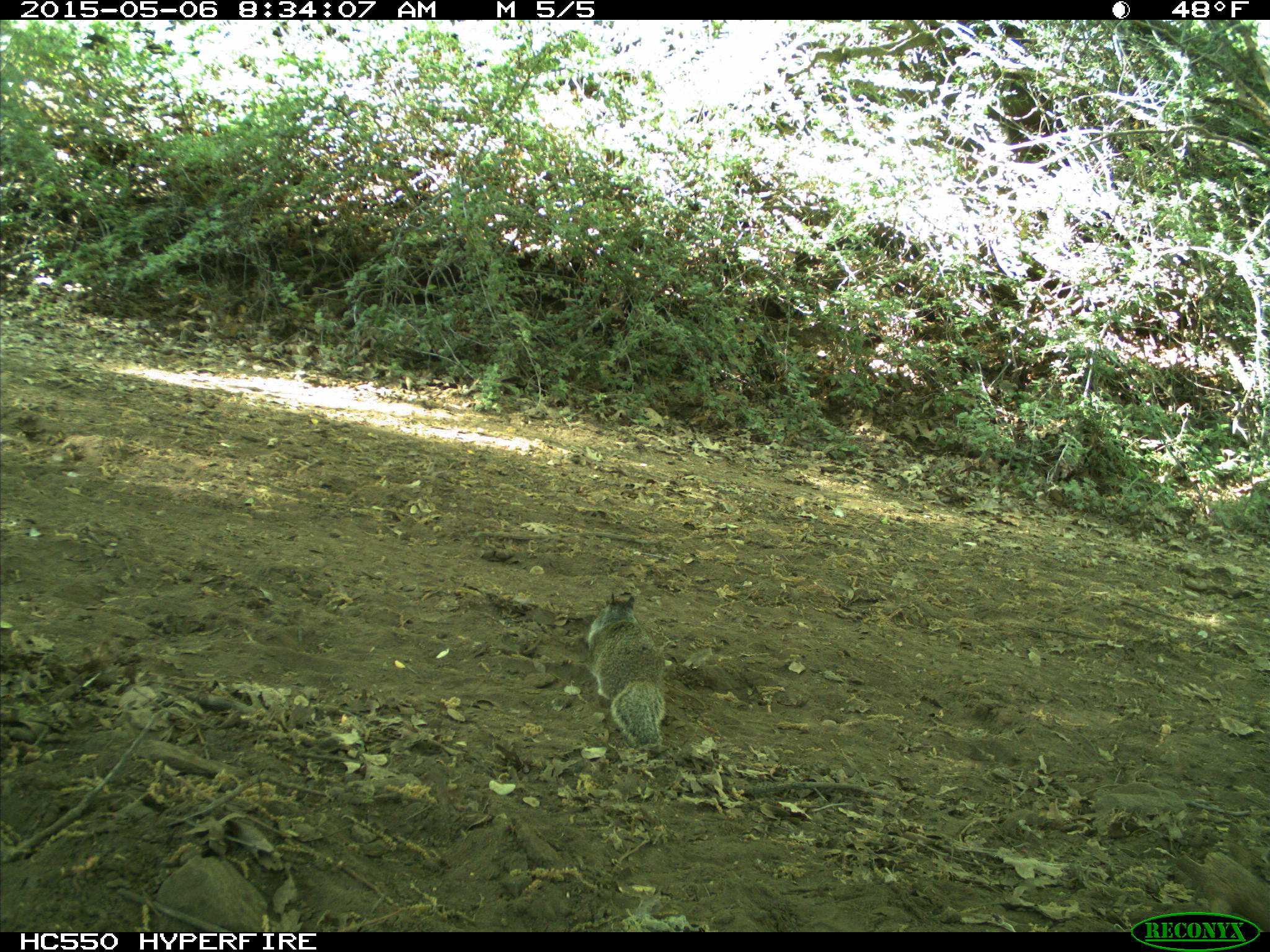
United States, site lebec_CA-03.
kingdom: Animalia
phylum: Chordata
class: Mammalia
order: Rodentia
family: Sciuridae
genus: Otospermophilus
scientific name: Otospermophilus beecheyi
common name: california ground squirrel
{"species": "Otospermophilus beecheyi (california ground squirrel)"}